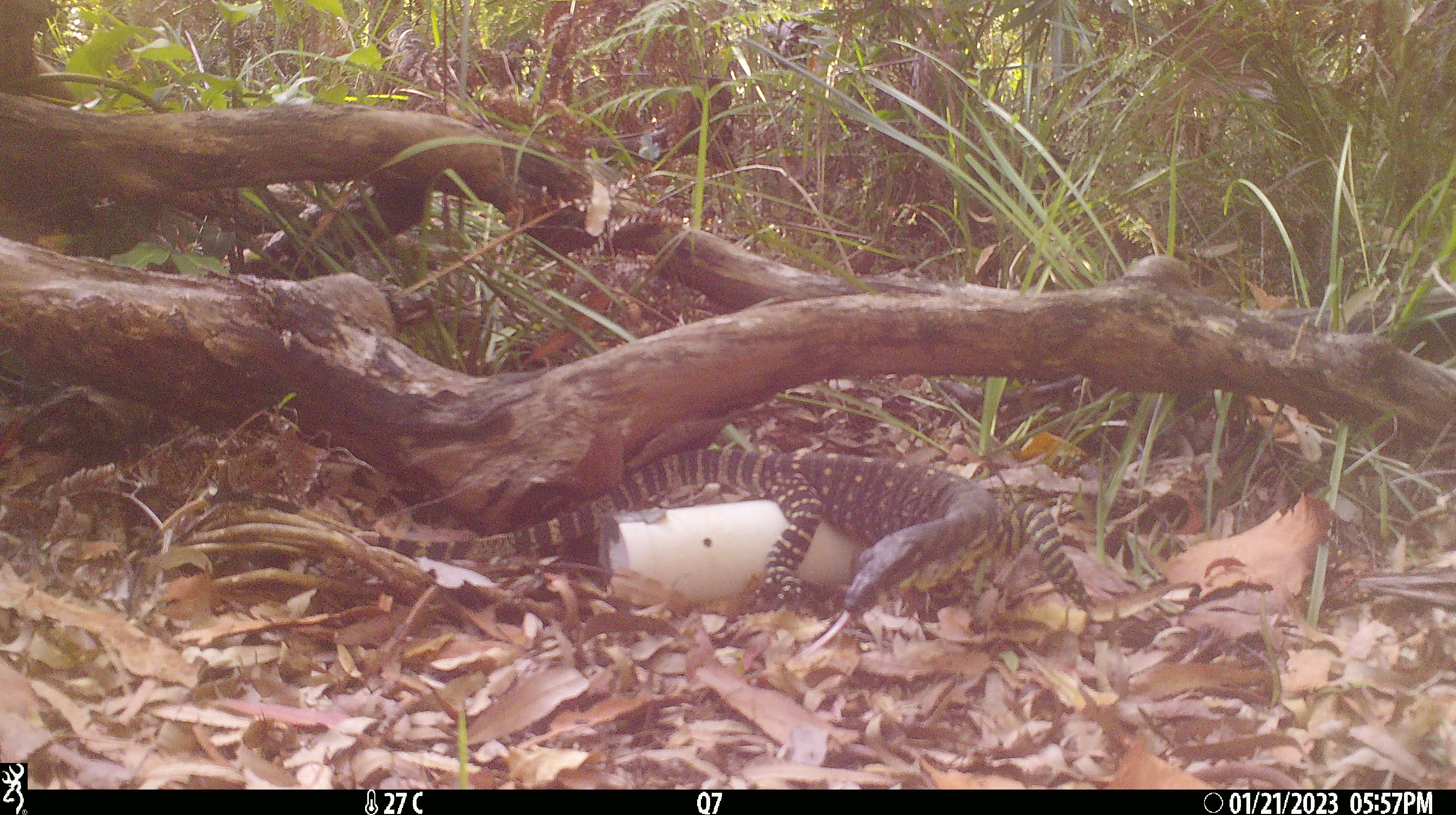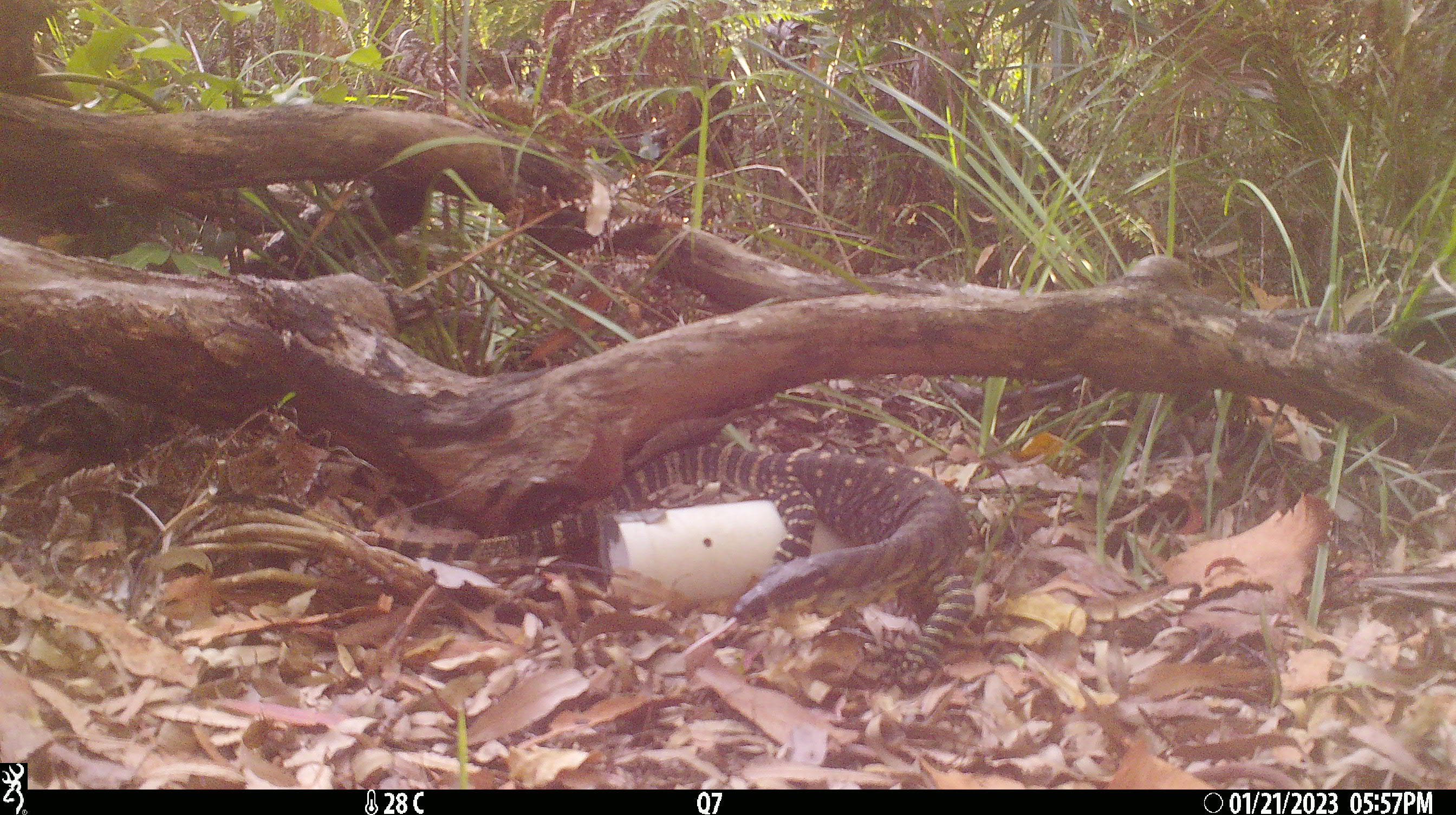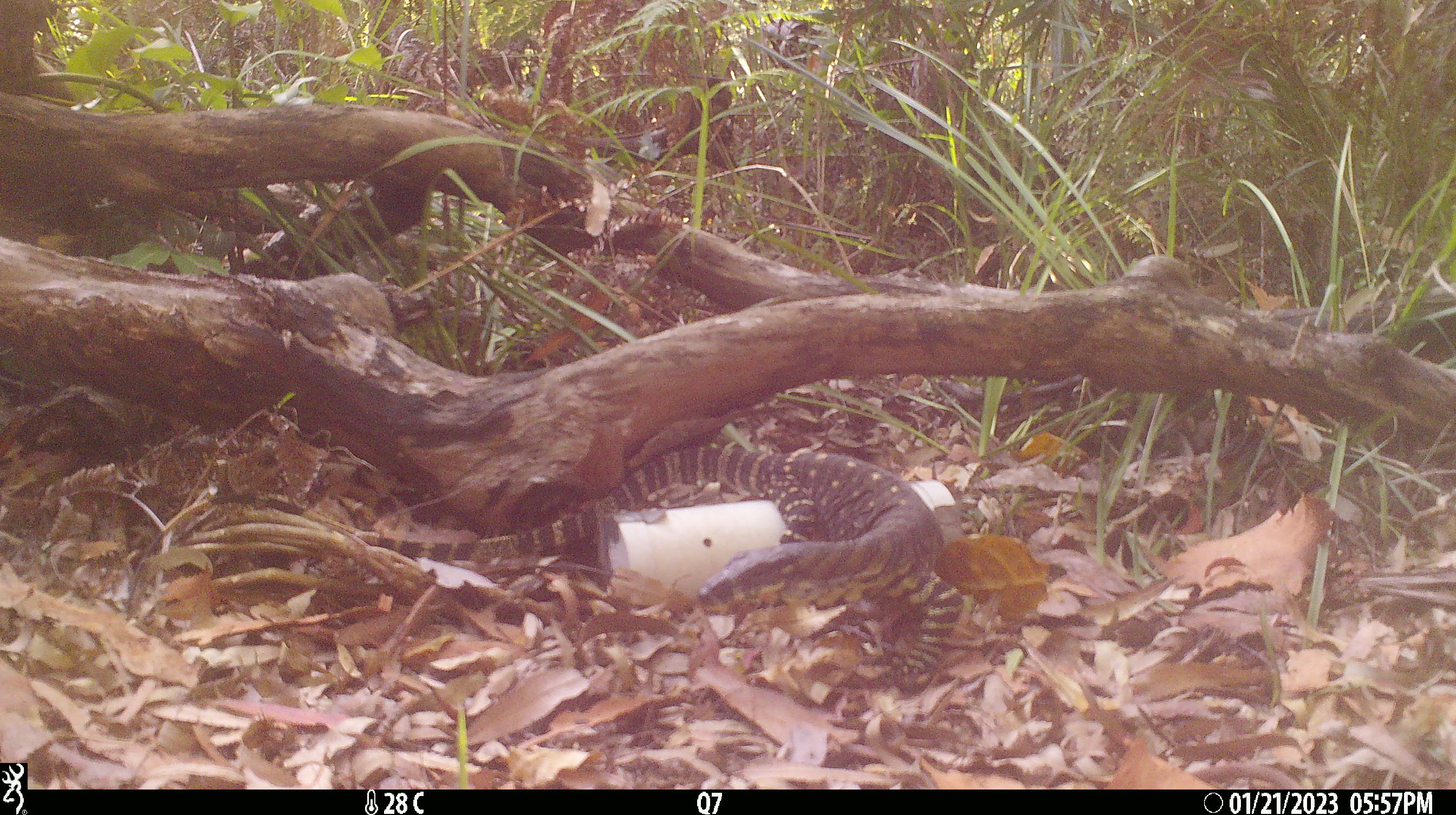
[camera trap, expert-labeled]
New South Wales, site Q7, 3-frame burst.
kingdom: Animalia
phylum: Chordata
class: Reptilia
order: Squamata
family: Varanidae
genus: Varanus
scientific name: Varanus varius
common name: lace monitor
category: goanna